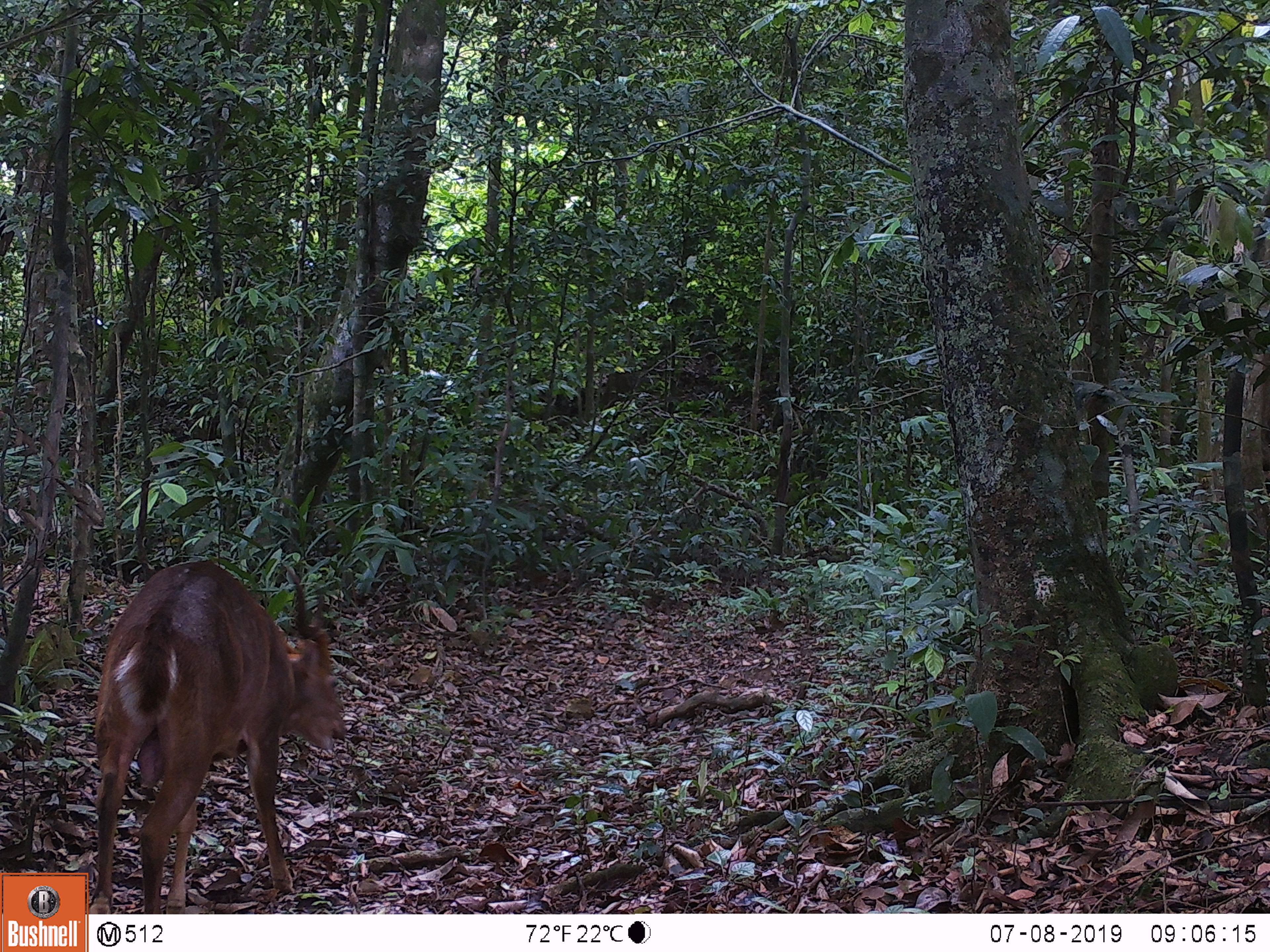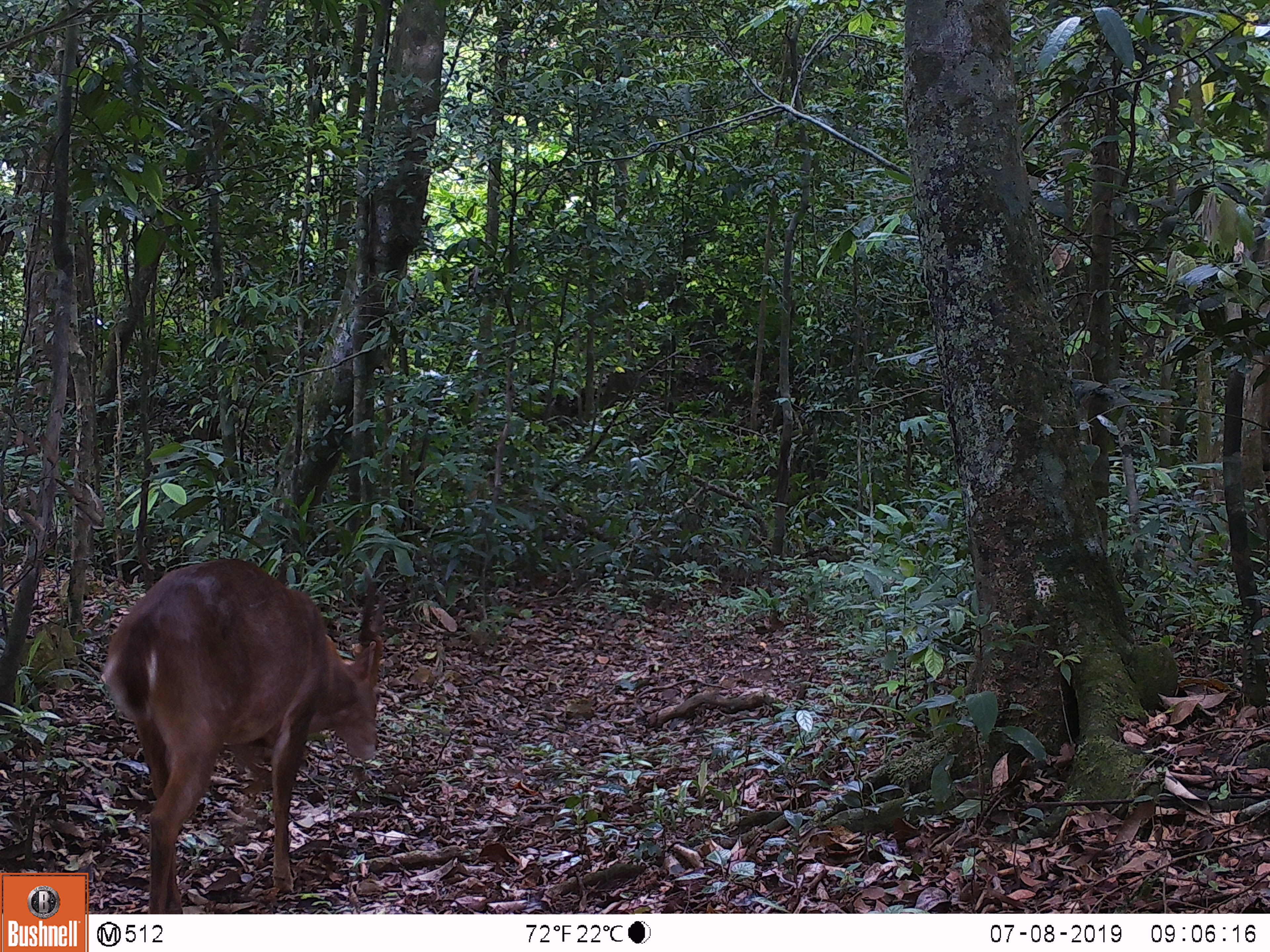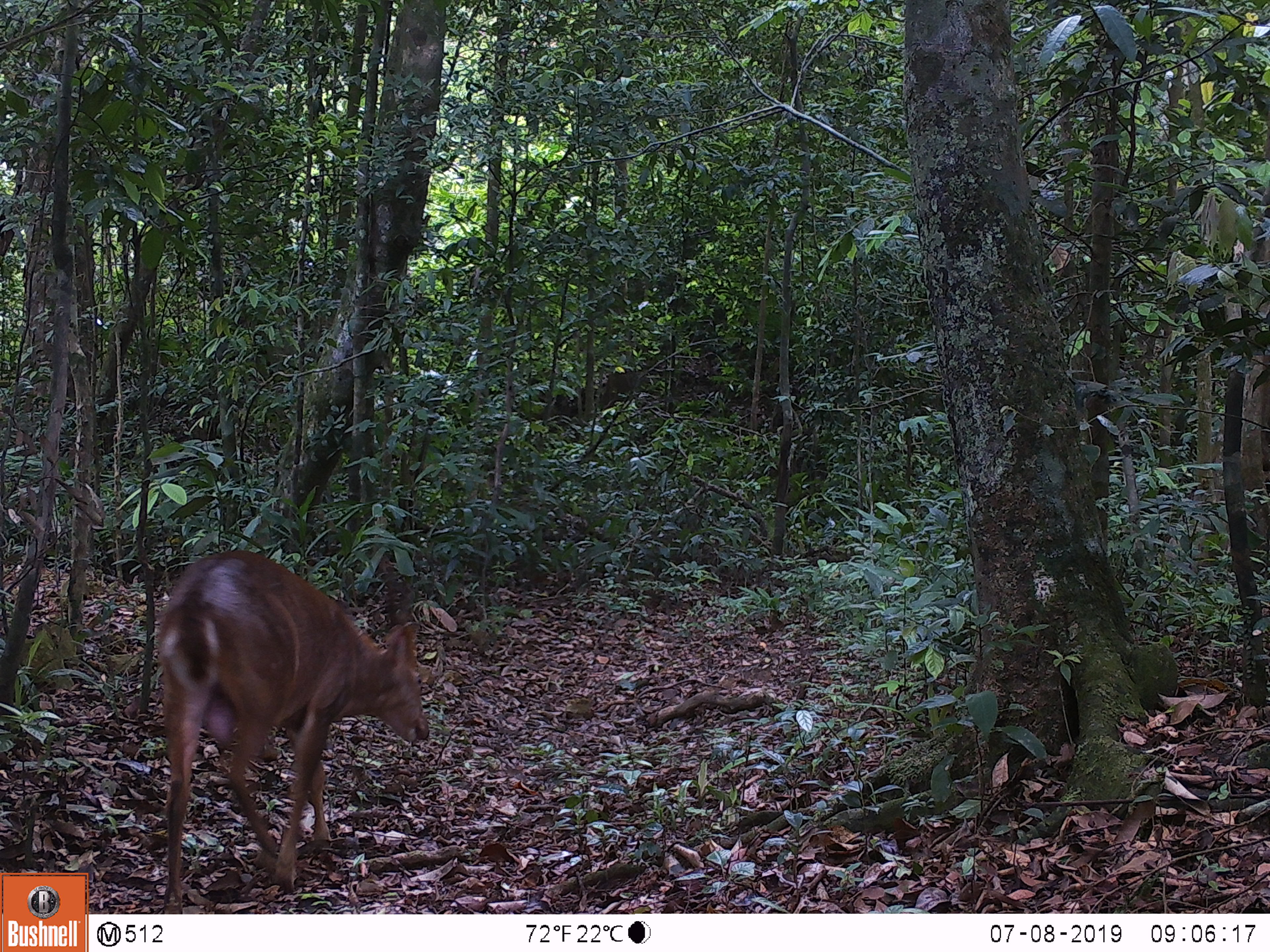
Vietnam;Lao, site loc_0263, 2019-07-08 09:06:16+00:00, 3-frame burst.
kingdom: Animalia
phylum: Chordata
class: Mammalia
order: Artiodactyla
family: Cervidae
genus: Muntiacus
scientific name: Muntiacus vuquangensis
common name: large-antlered muntjac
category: large antlered muntjac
Large antlered muntjac (large-antlered muntjac) (Muntiacus vuquangensis). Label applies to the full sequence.